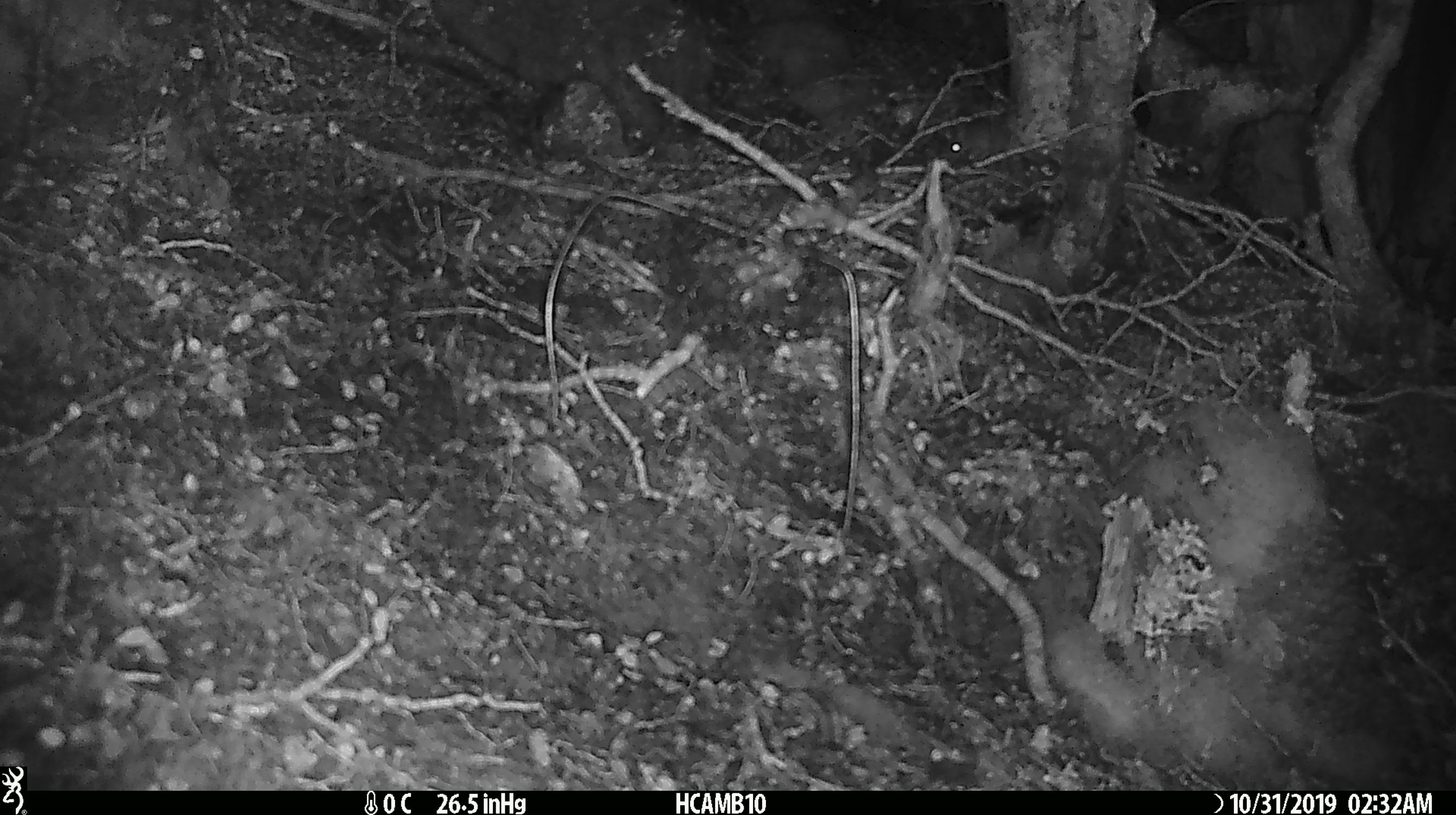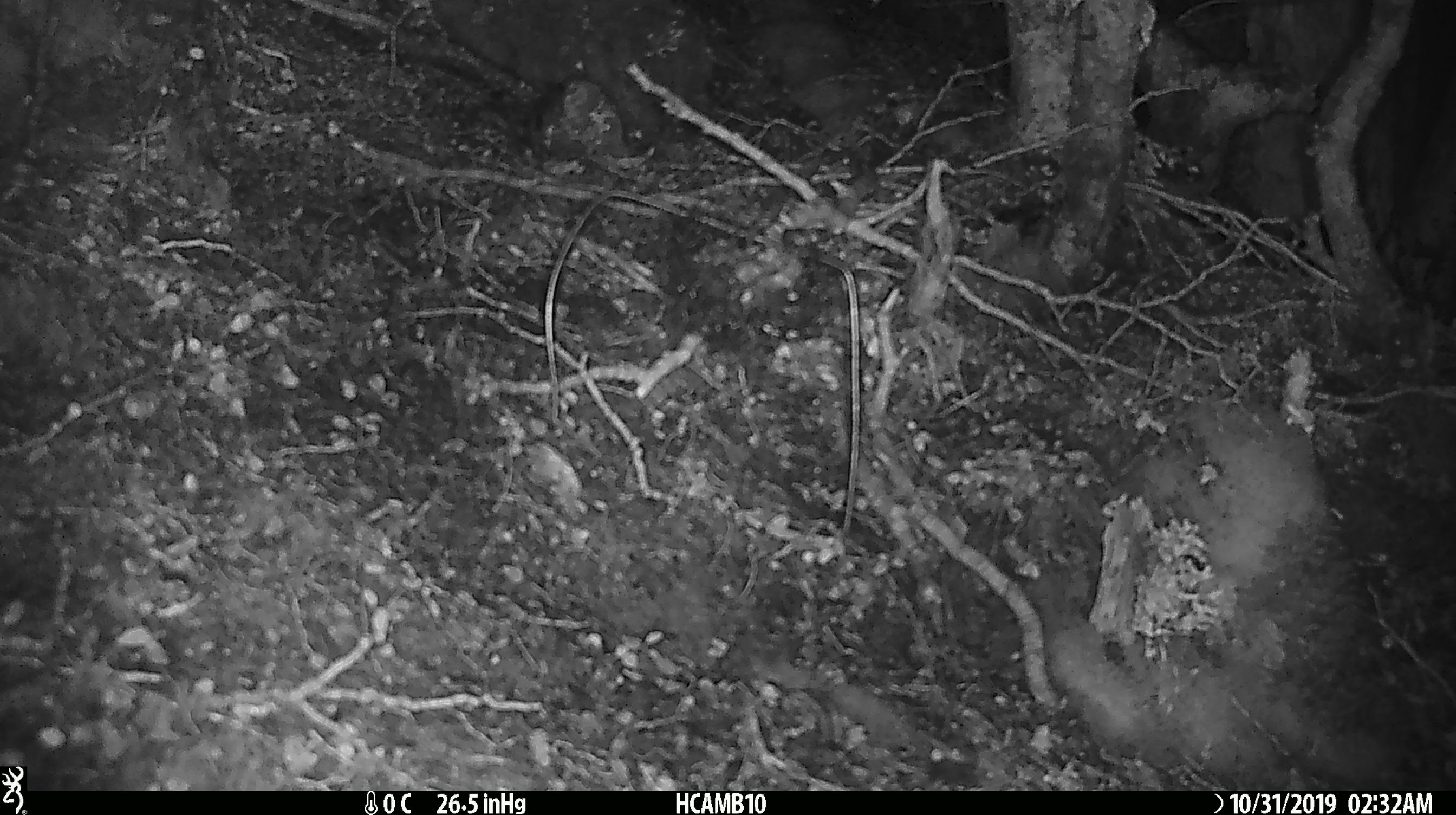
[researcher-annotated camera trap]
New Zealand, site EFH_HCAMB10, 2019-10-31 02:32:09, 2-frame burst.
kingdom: Animalia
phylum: Chordata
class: Mammalia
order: Rodentia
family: Muridae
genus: Mus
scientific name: Mus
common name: mouse